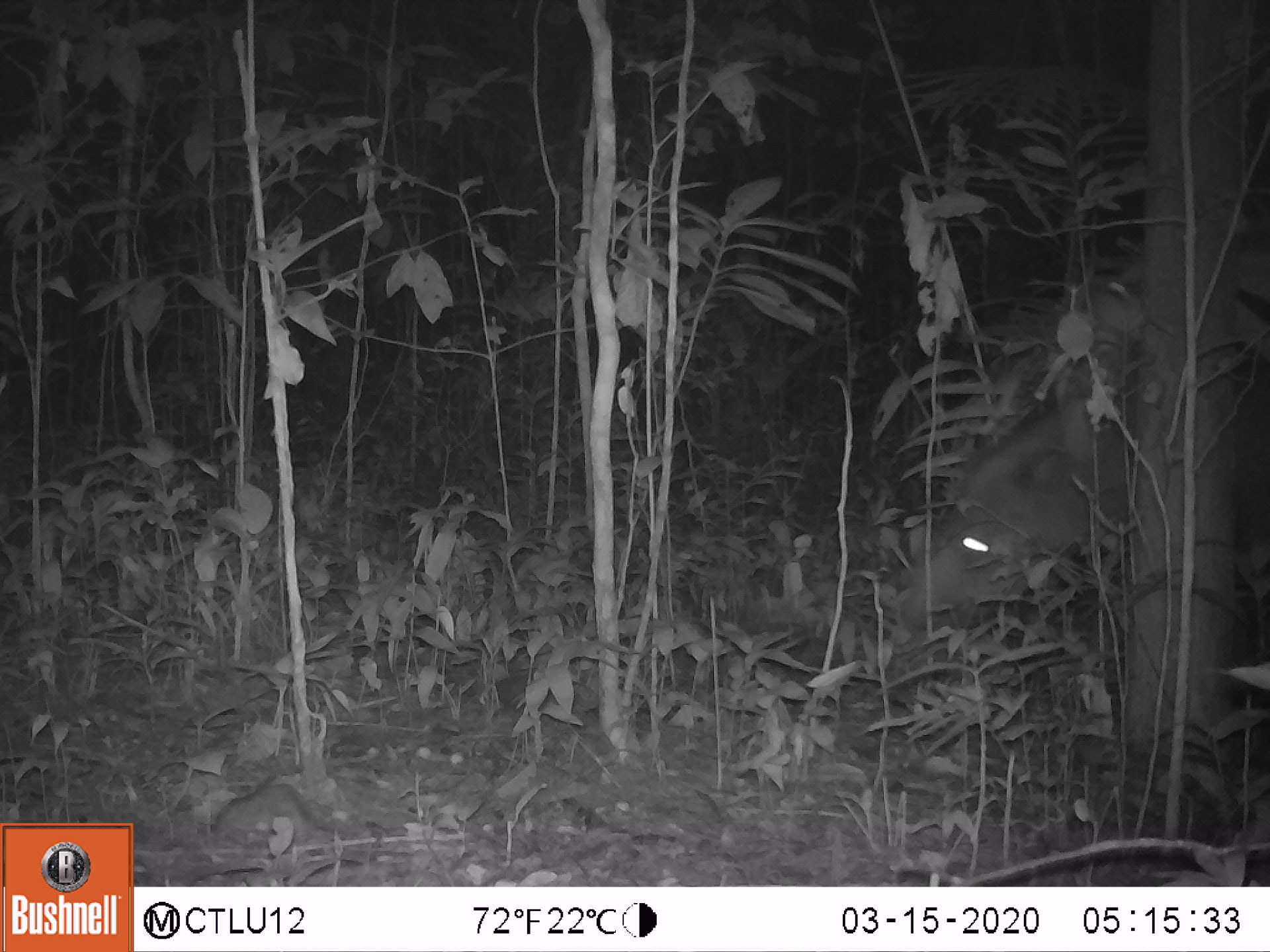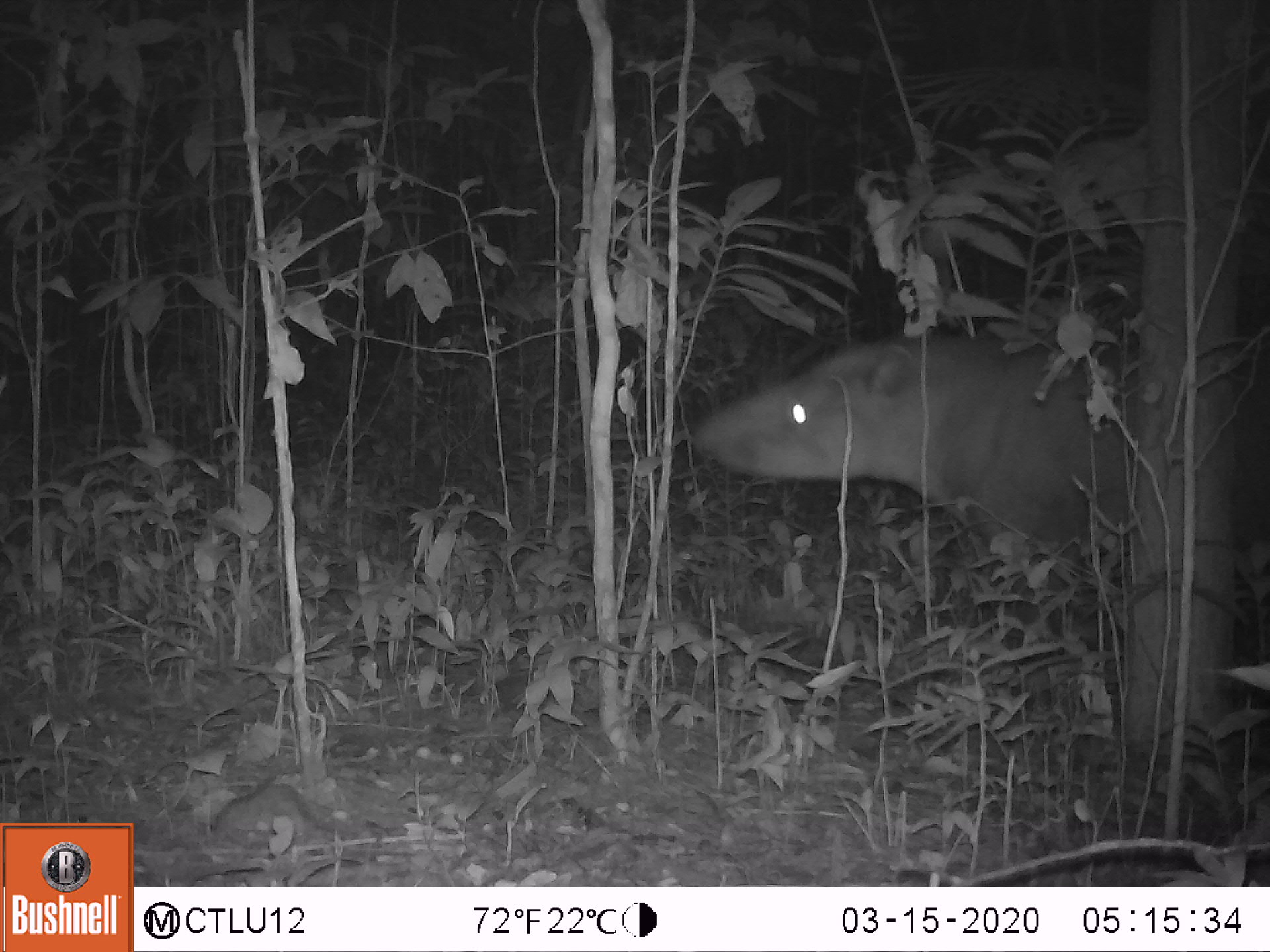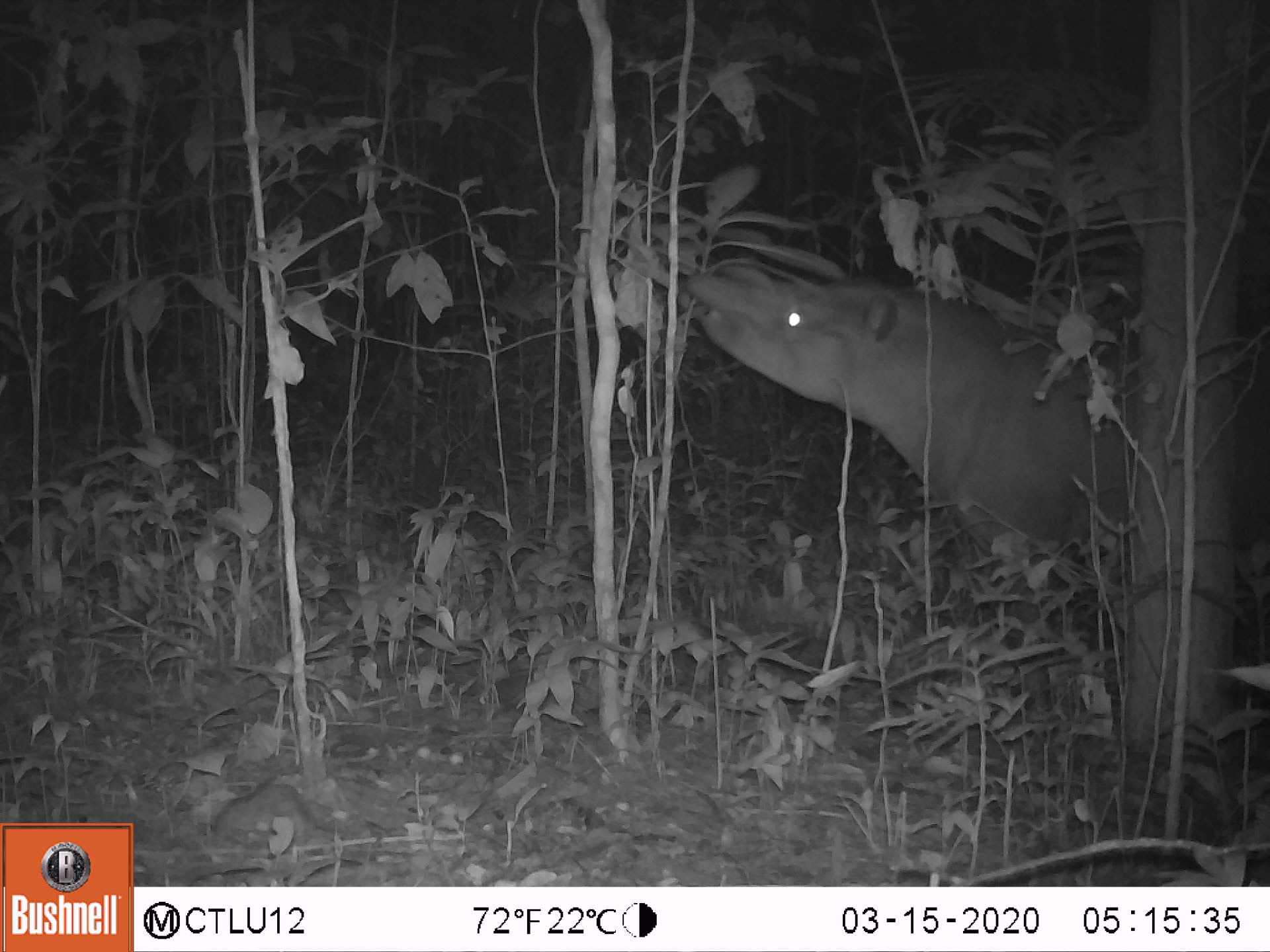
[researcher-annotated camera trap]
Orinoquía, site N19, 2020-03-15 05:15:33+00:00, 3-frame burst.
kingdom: Animalia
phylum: Chordata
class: Mammalia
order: Perissodactyla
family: Tapiridae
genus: Tapirus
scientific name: Tapirus terrestris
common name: lowland tapir